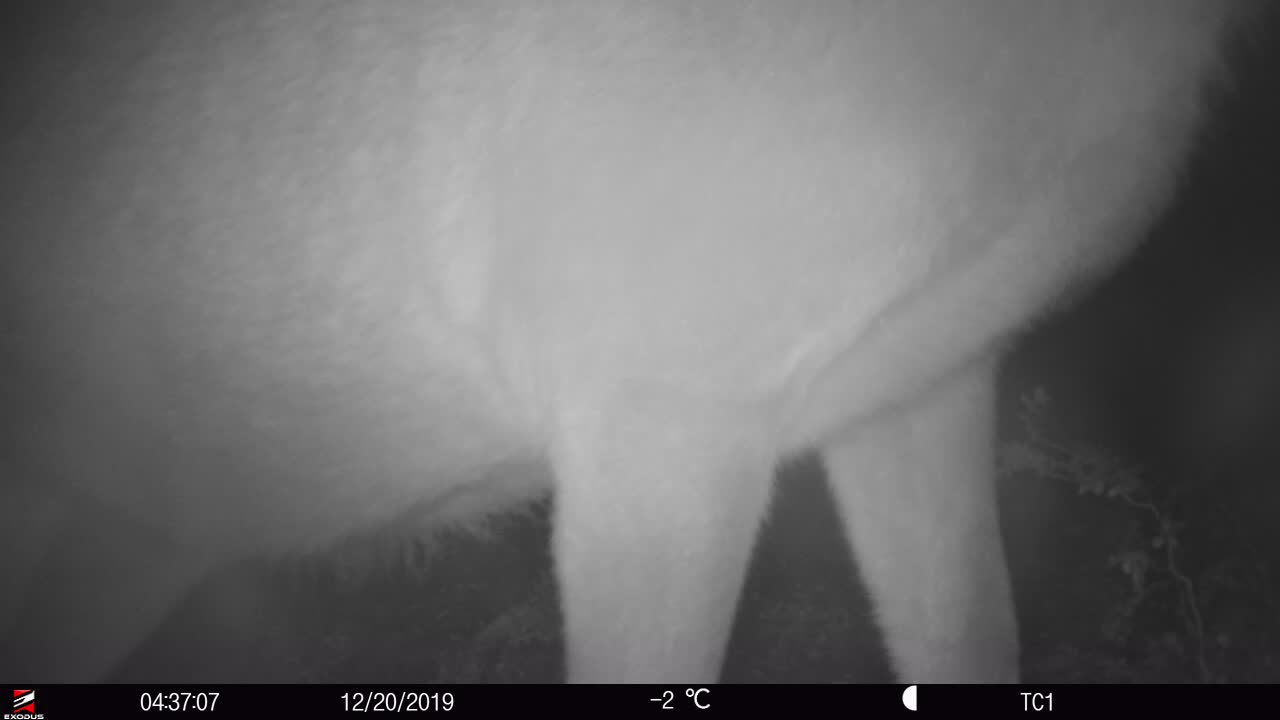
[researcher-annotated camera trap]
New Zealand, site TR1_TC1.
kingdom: Animalia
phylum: Chordata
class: Mammalia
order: Artiodactyla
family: Cervidae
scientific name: Cervidae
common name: deer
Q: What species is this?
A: Deer (Cervidae).